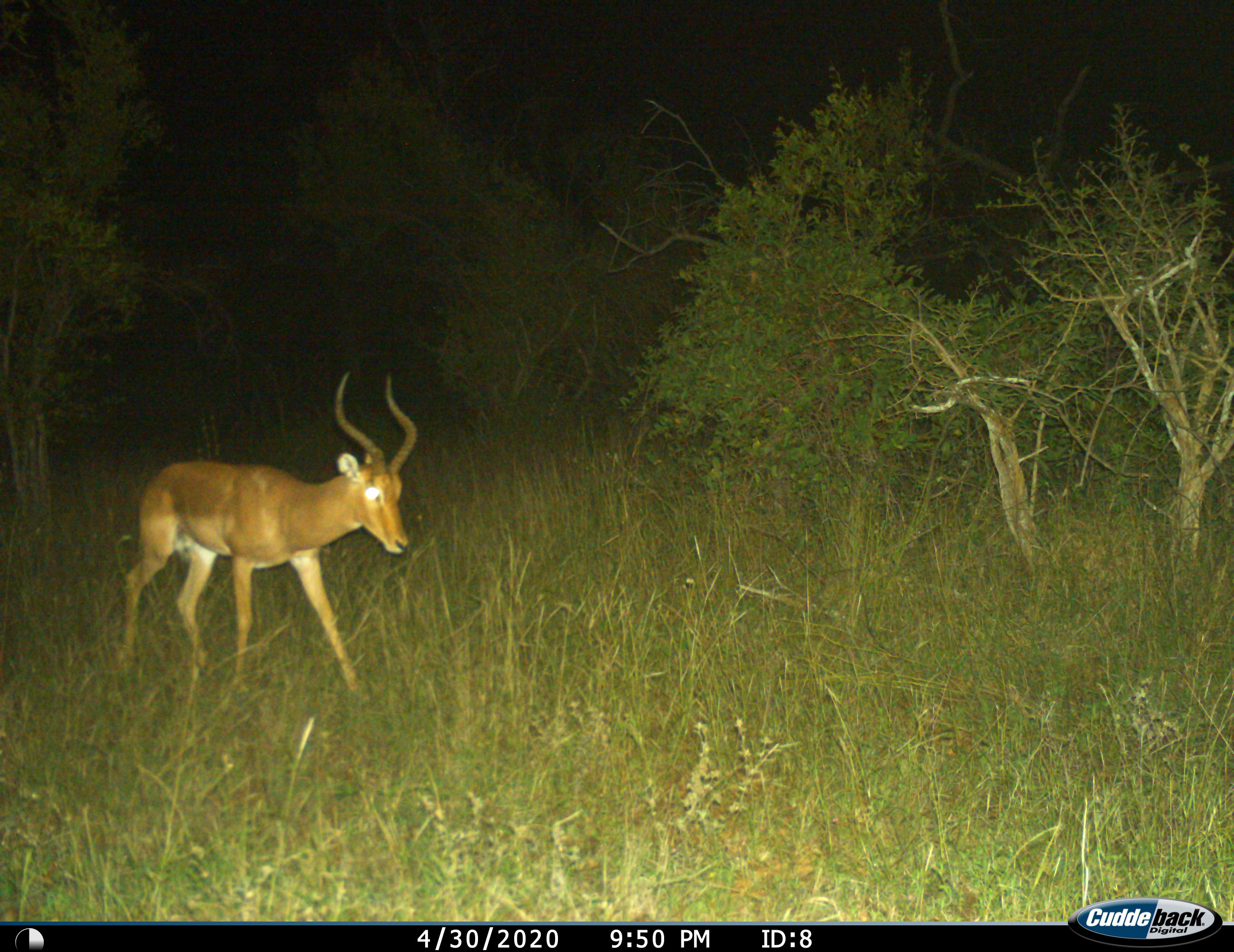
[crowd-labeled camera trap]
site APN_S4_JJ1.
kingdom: Animalia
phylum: Chordata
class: Mammalia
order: Artiodactyla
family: Bovidae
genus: Aepyceros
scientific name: Aepyceros melampus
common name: impala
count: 1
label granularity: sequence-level